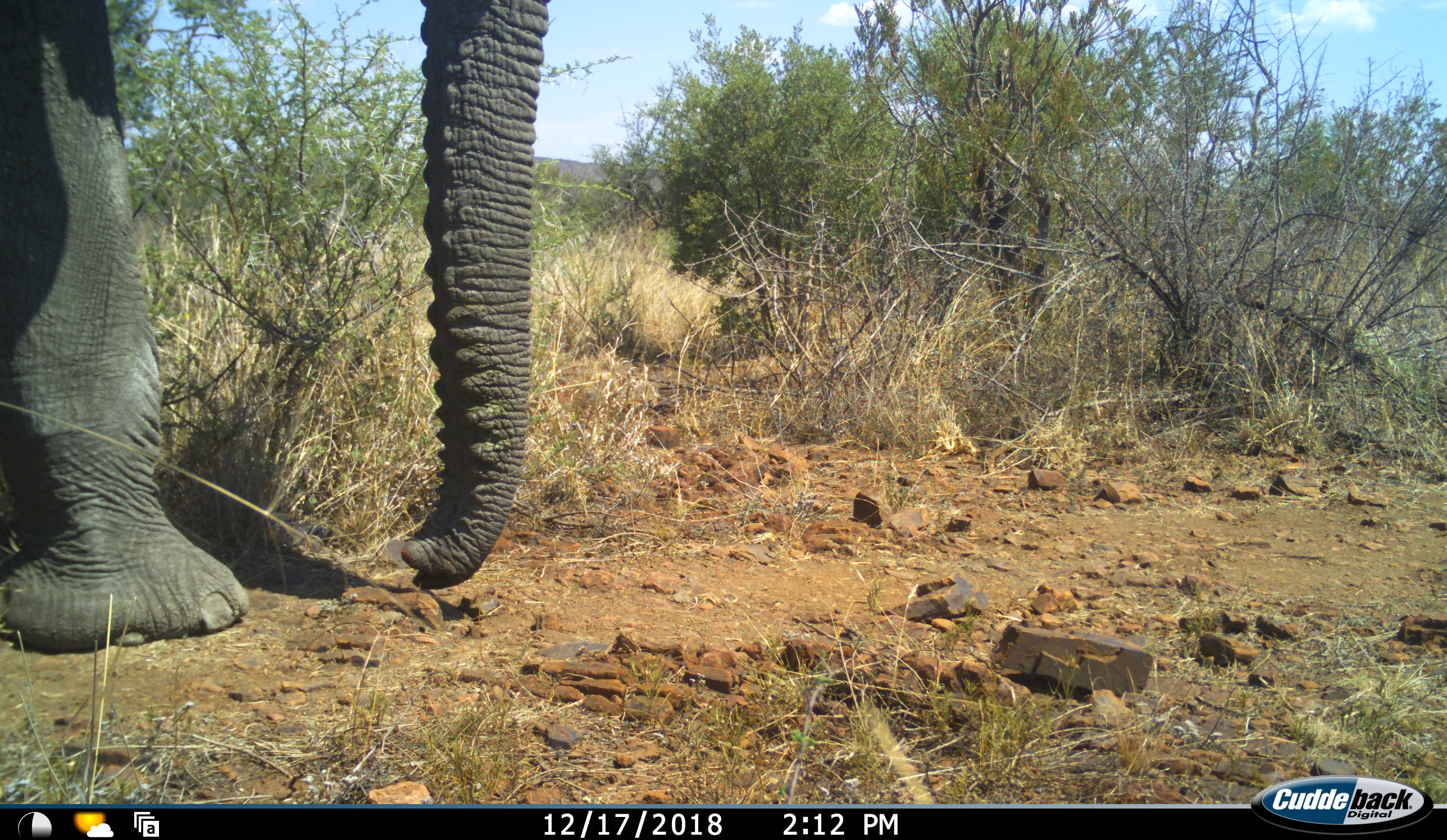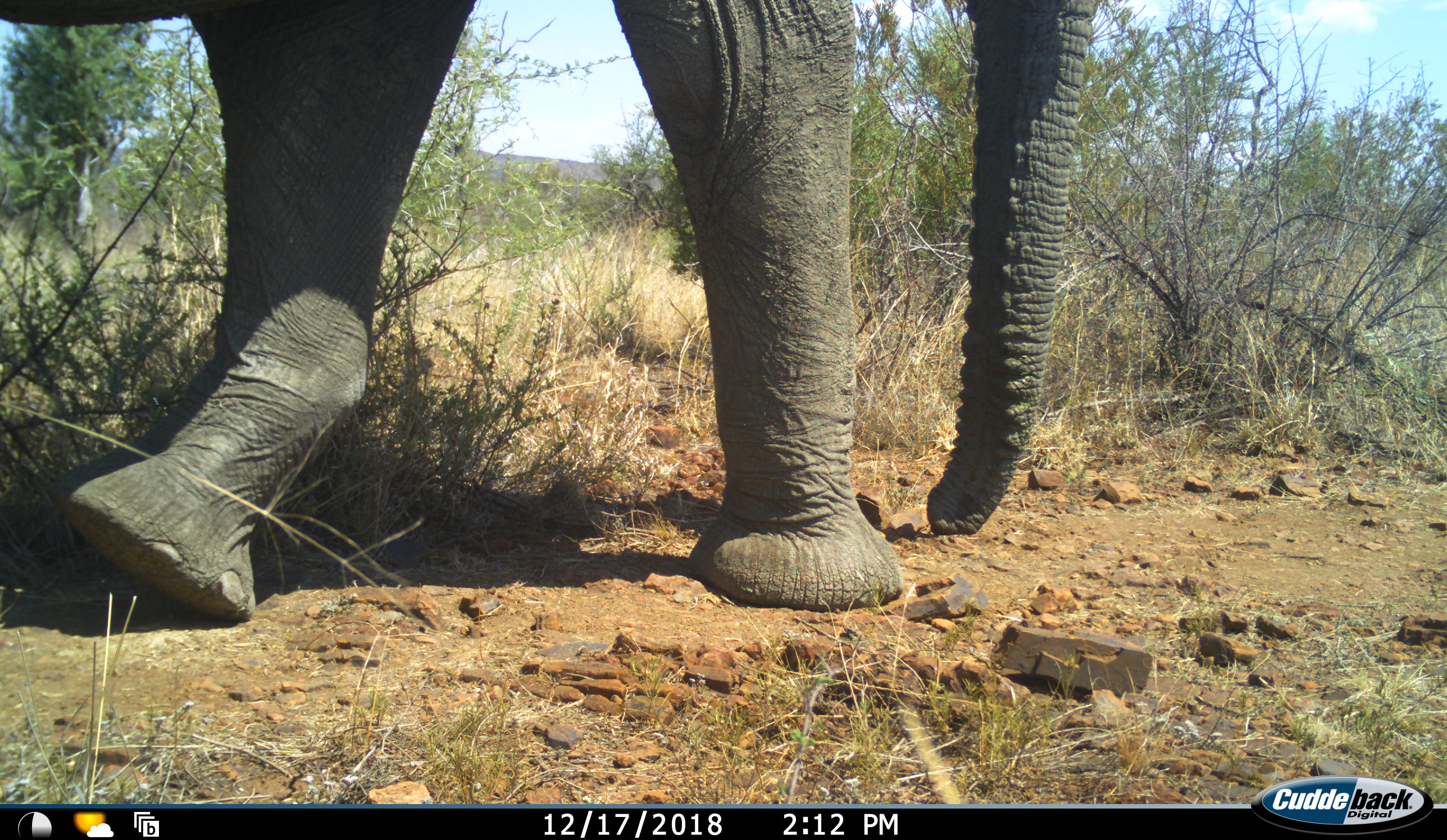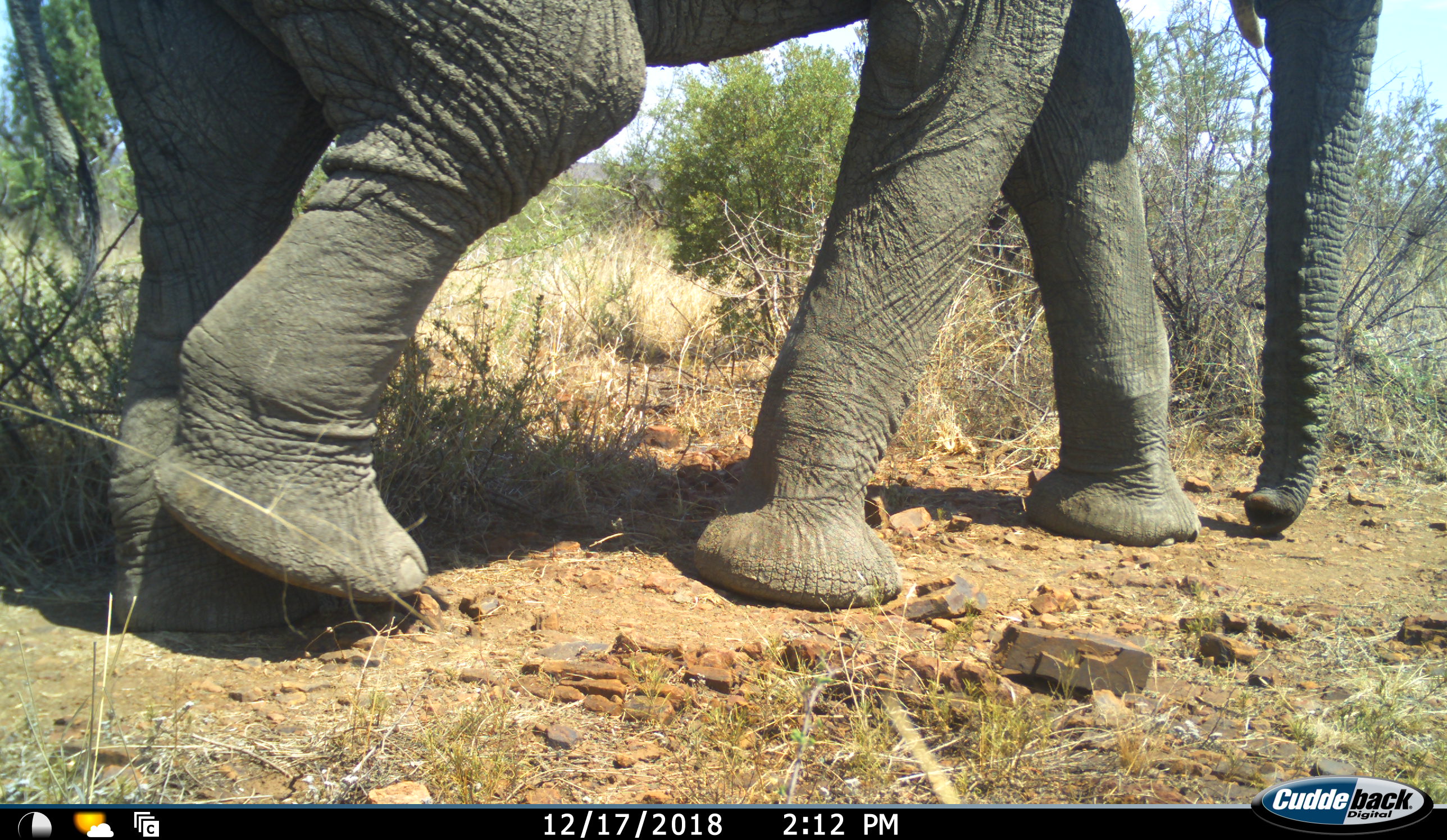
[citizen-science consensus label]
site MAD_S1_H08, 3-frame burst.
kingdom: Animalia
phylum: Chordata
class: Mammalia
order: Proboscidea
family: Elephantidae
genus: Loxodonta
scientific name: Loxodonta africana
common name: african bush elephant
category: elephant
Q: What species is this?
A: Elephant (african bush elephant) (Loxodonta africana).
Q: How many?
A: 1.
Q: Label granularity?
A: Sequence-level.